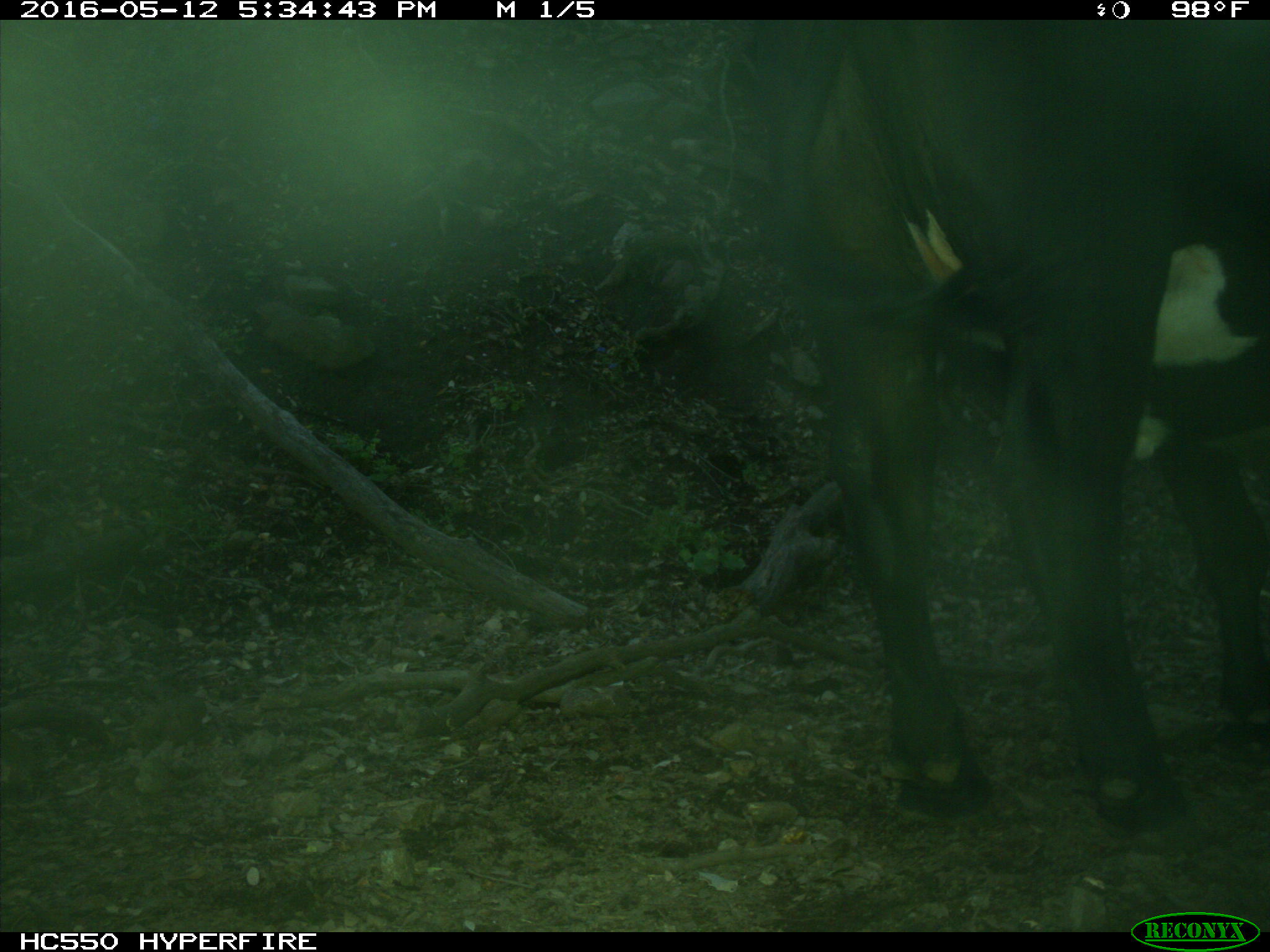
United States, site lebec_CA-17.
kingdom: Animalia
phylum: Chordata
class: Mammalia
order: Artiodactyla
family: Bovidae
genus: Bos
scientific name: Bos taurus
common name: domestic cow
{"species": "Bos taurus (domestic cow)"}